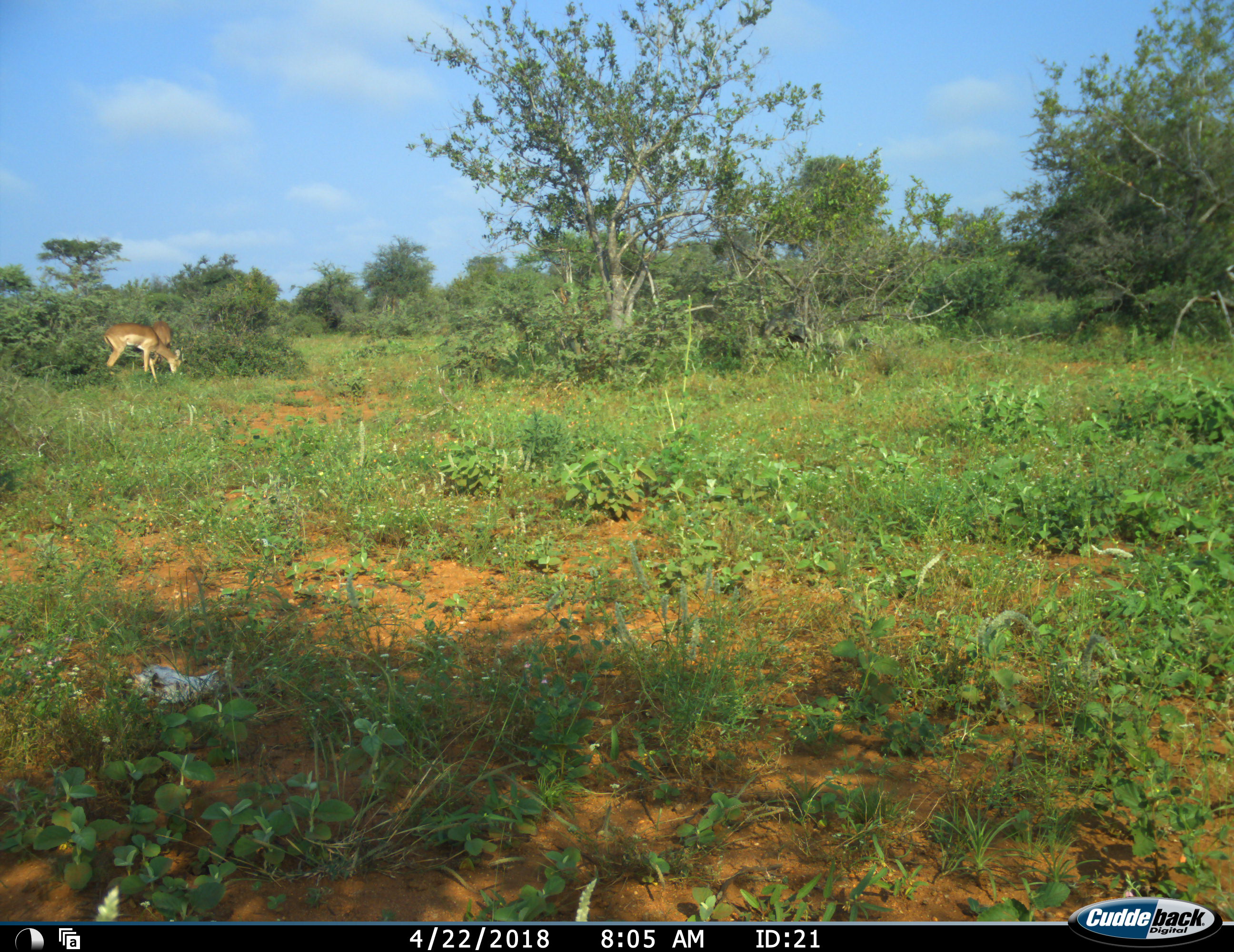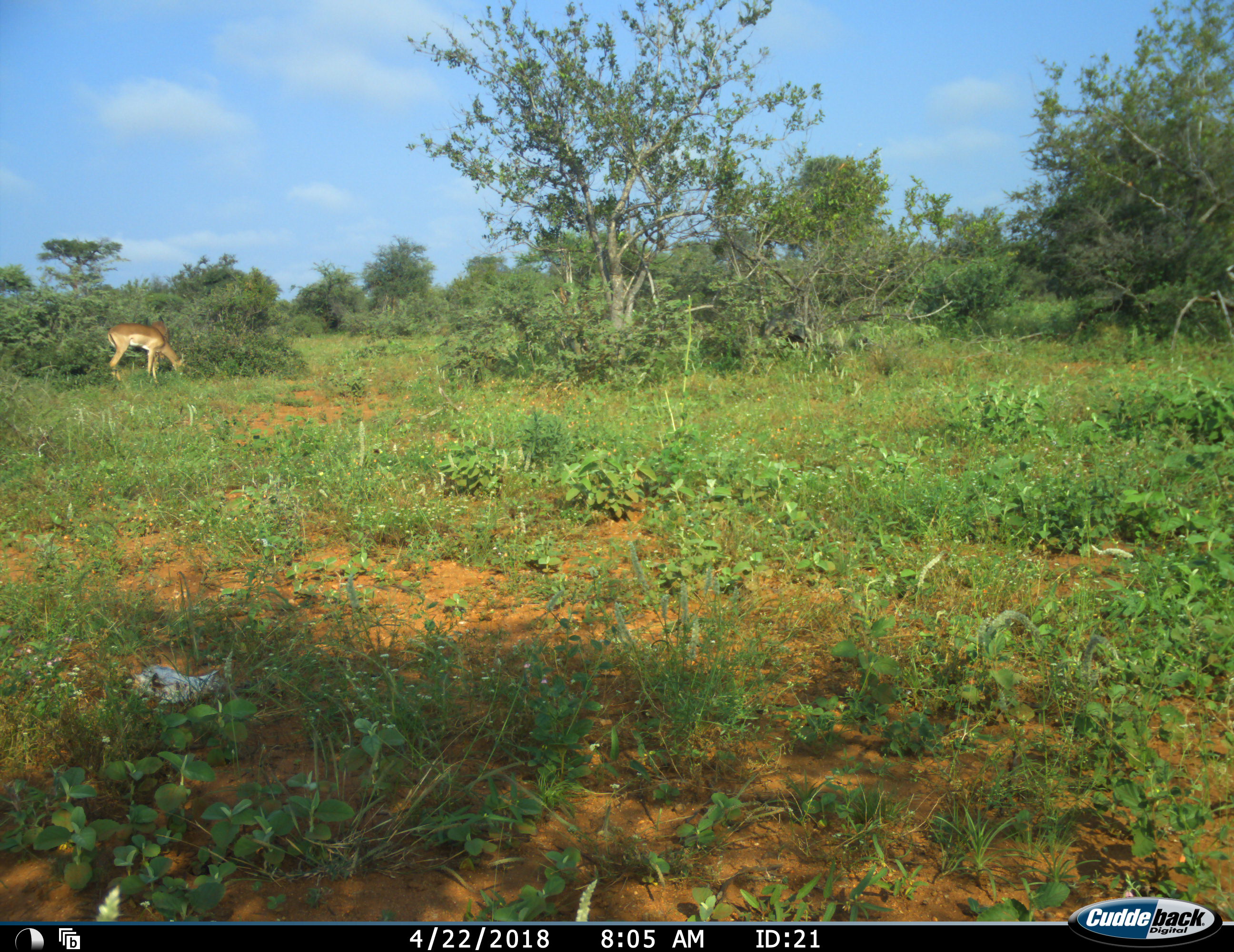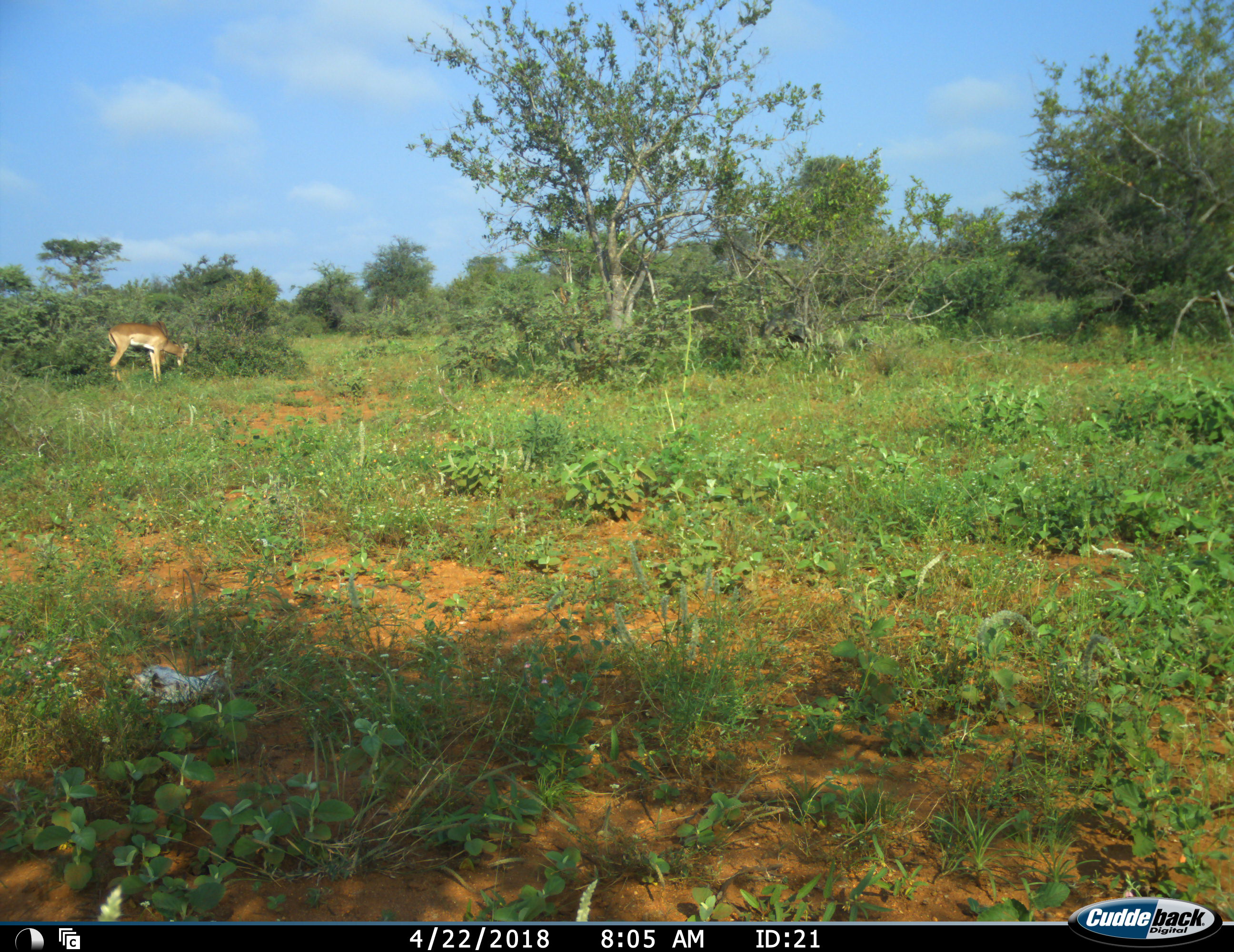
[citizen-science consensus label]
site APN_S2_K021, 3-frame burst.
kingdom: Animalia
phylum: Chordata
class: Mammalia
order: Artiodactyla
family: Bovidae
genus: Aepyceros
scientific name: Aepyceros melampus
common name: impala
Impala (Aepyceros melampus), count 2. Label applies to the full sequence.